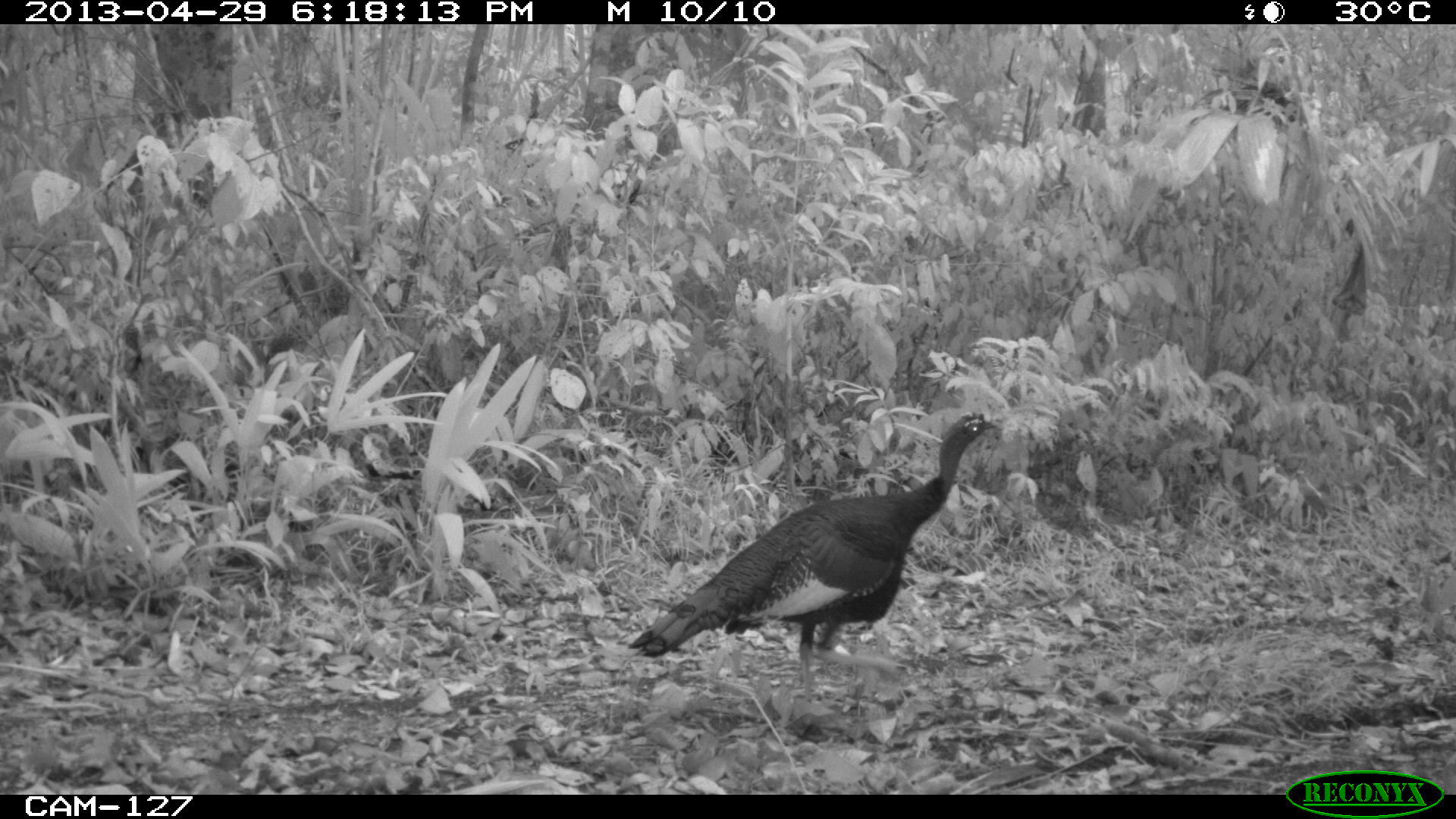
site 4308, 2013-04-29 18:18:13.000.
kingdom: Animalia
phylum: Chordata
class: Aves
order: Galliformes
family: Phasianidae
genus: Meleagris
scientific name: Meleagris ocellata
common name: ocellated turkey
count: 1